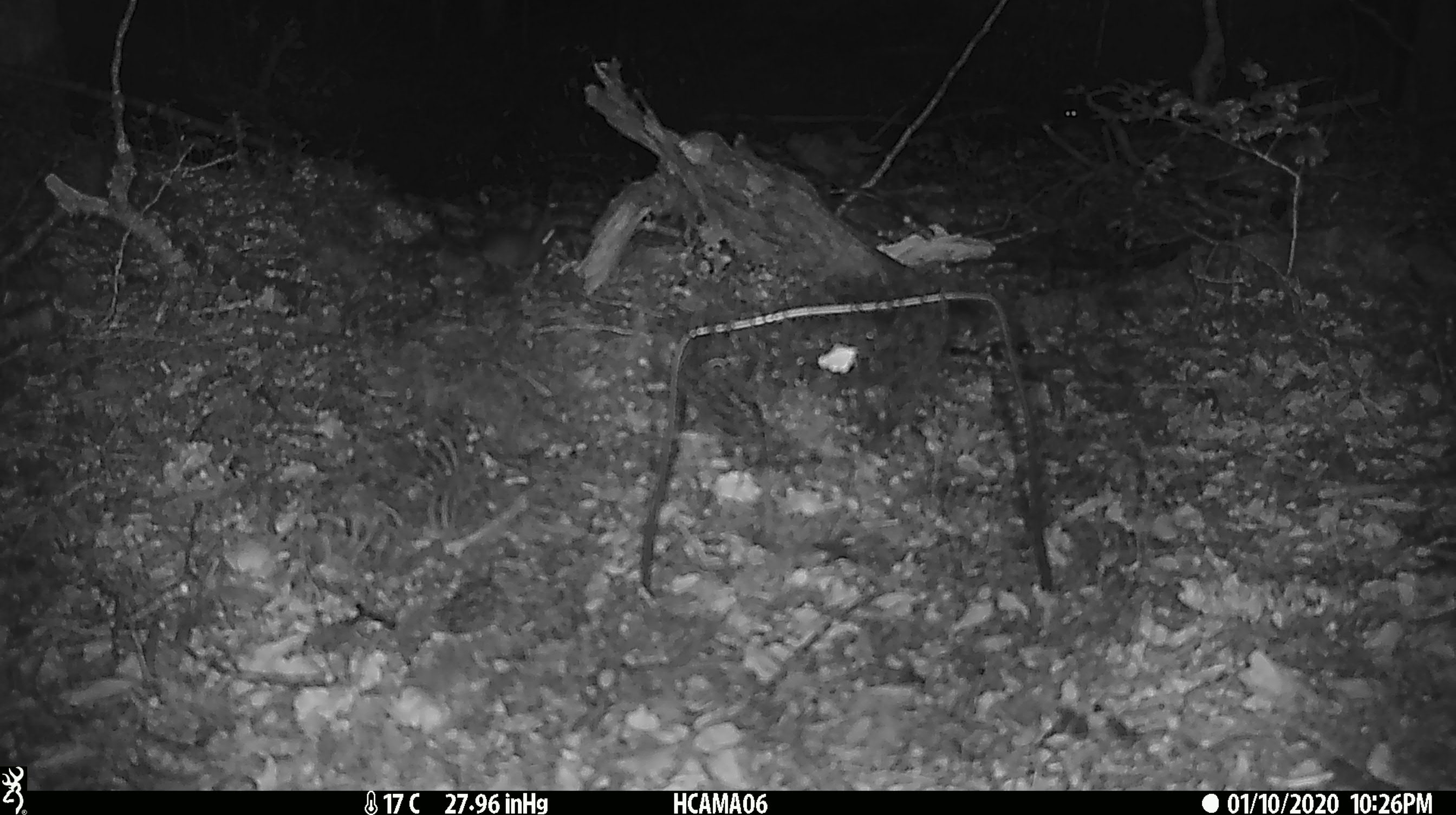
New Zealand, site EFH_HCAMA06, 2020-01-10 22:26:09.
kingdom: Animalia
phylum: Chordata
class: Mammalia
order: Rodentia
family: Muridae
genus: Mus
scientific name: Mus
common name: mouse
Mouse (Mus).